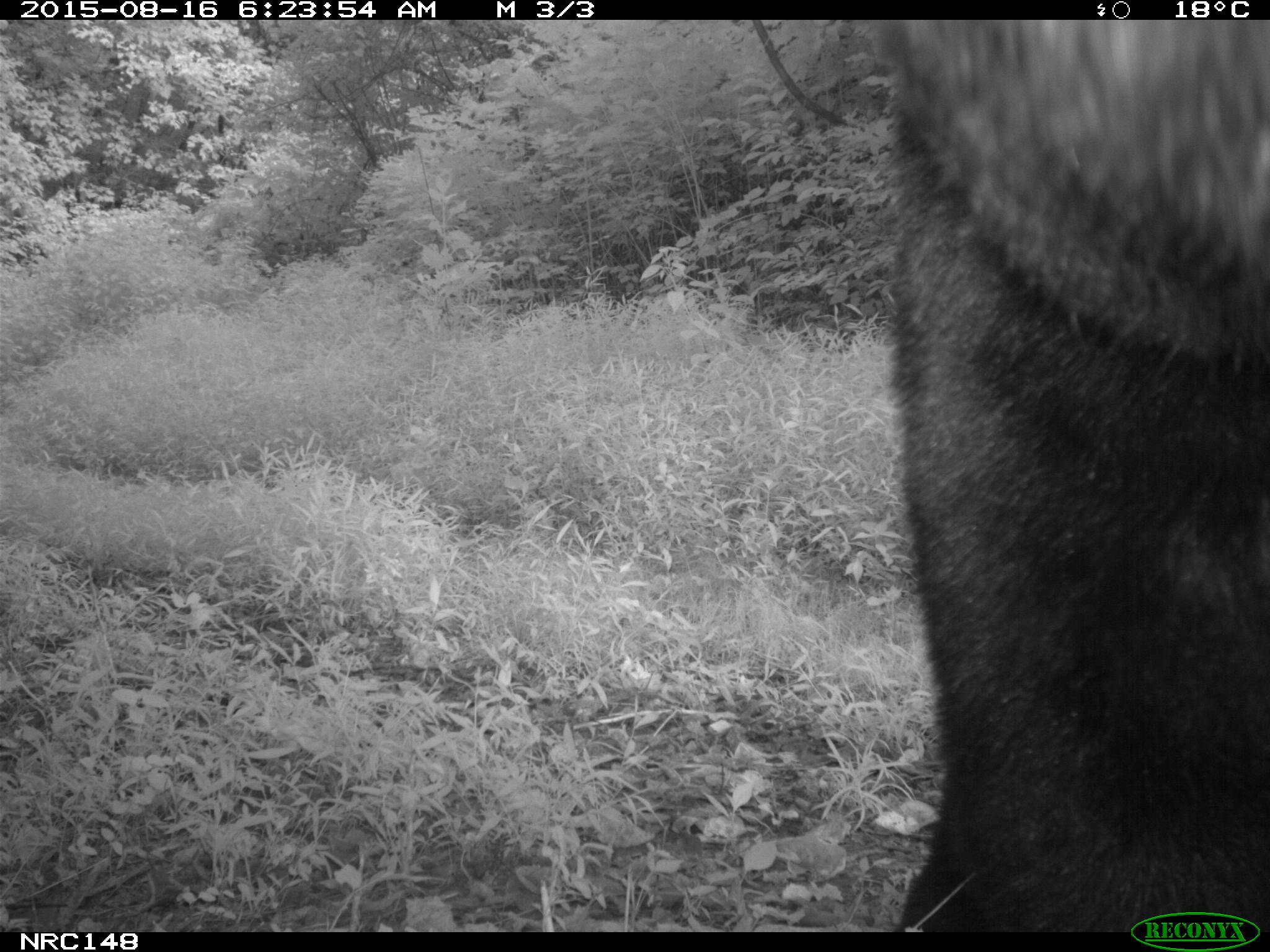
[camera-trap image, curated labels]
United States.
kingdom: Animalia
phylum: Chordata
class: Mammalia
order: Carnivora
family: Ursidae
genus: Ursus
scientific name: Ursus americanus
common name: american black bear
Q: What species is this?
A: American Black Bear (Ursus americanus).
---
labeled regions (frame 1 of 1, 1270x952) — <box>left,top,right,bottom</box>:
American Black Bear: <box>840,0,1256,902</box>